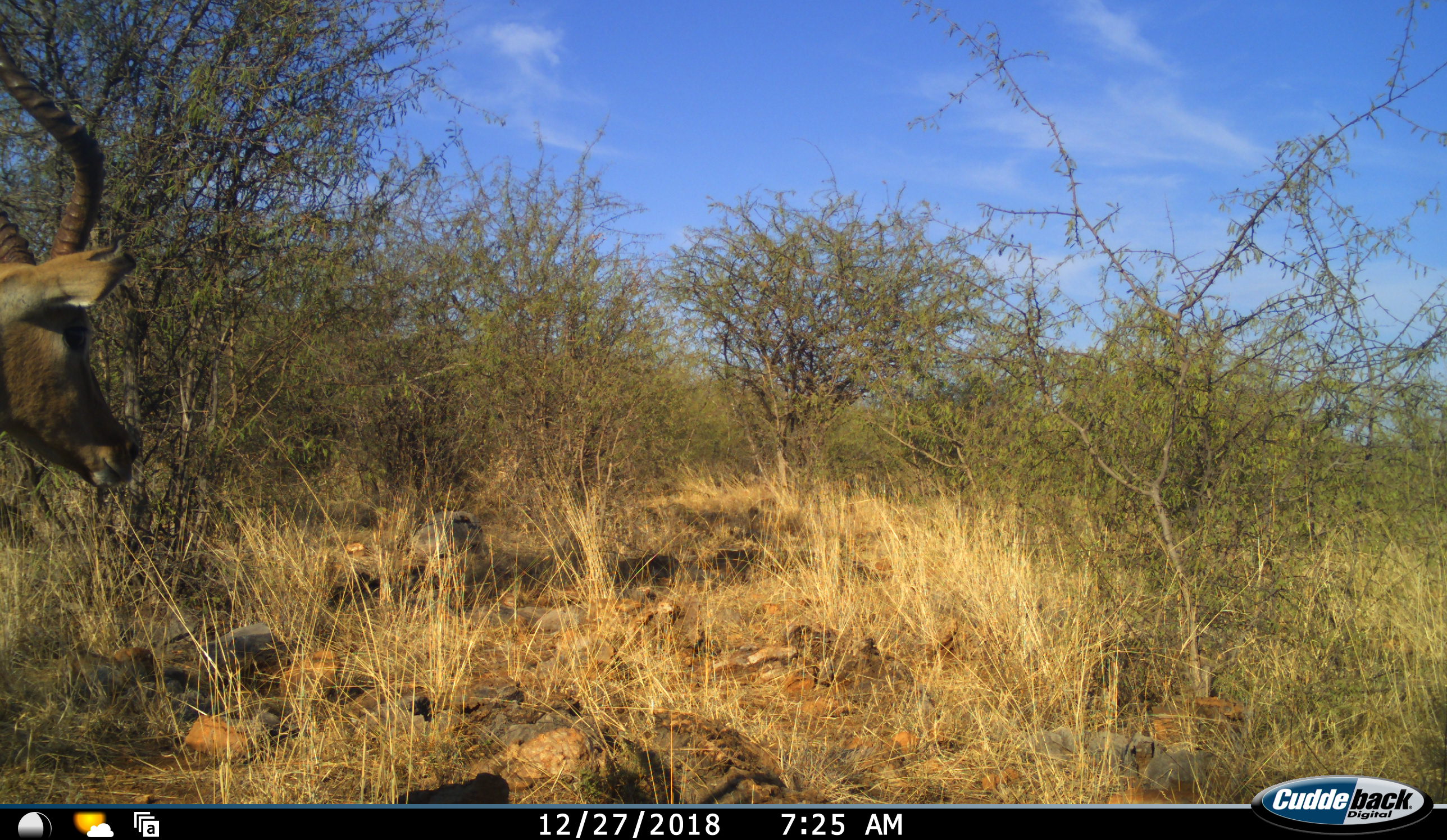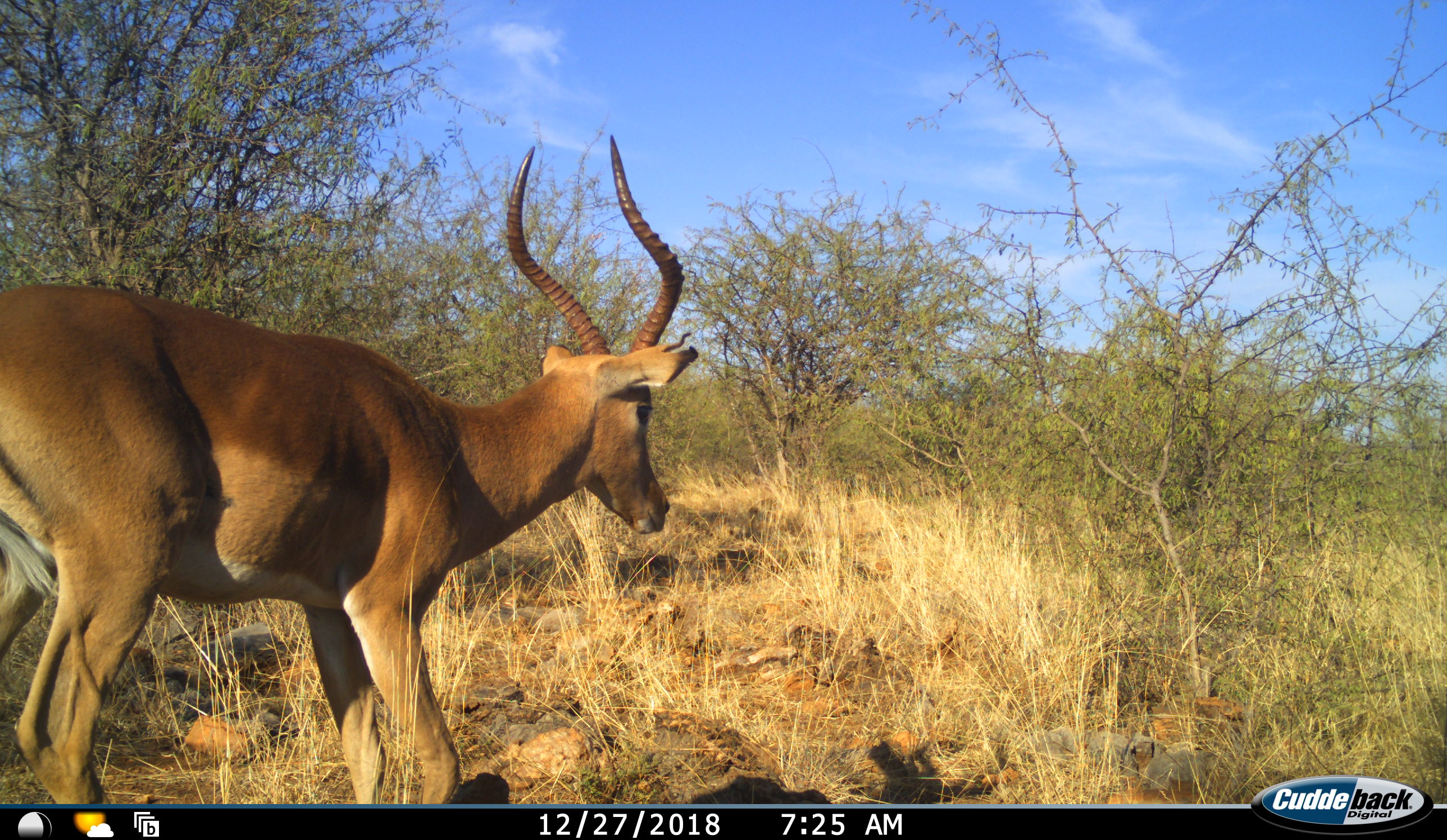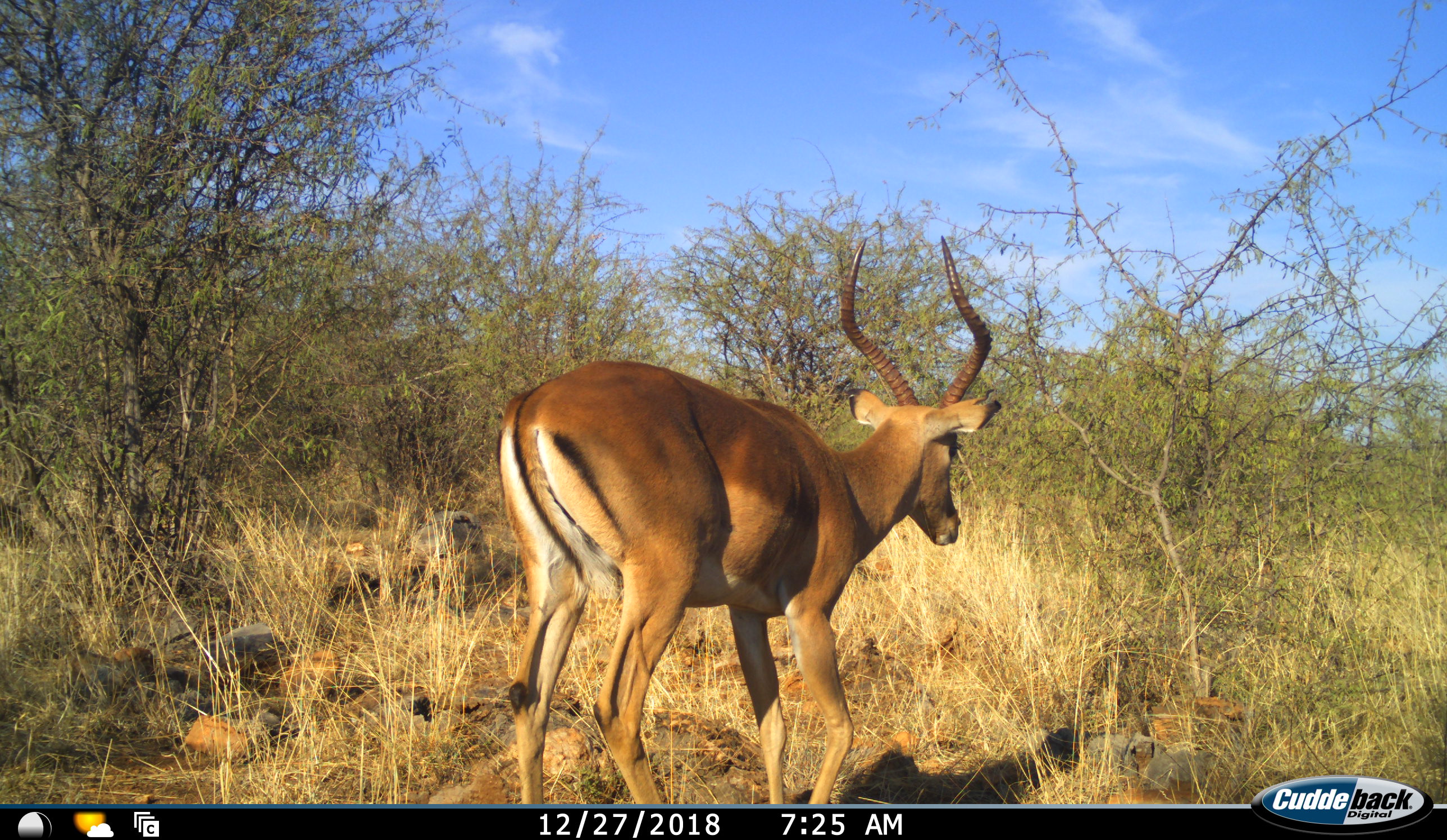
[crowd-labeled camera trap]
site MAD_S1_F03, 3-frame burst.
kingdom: Animalia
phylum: Chordata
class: Mammalia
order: Artiodactyla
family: Bovidae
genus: Aepyceros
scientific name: Aepyceros melampus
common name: impala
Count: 1.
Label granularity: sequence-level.